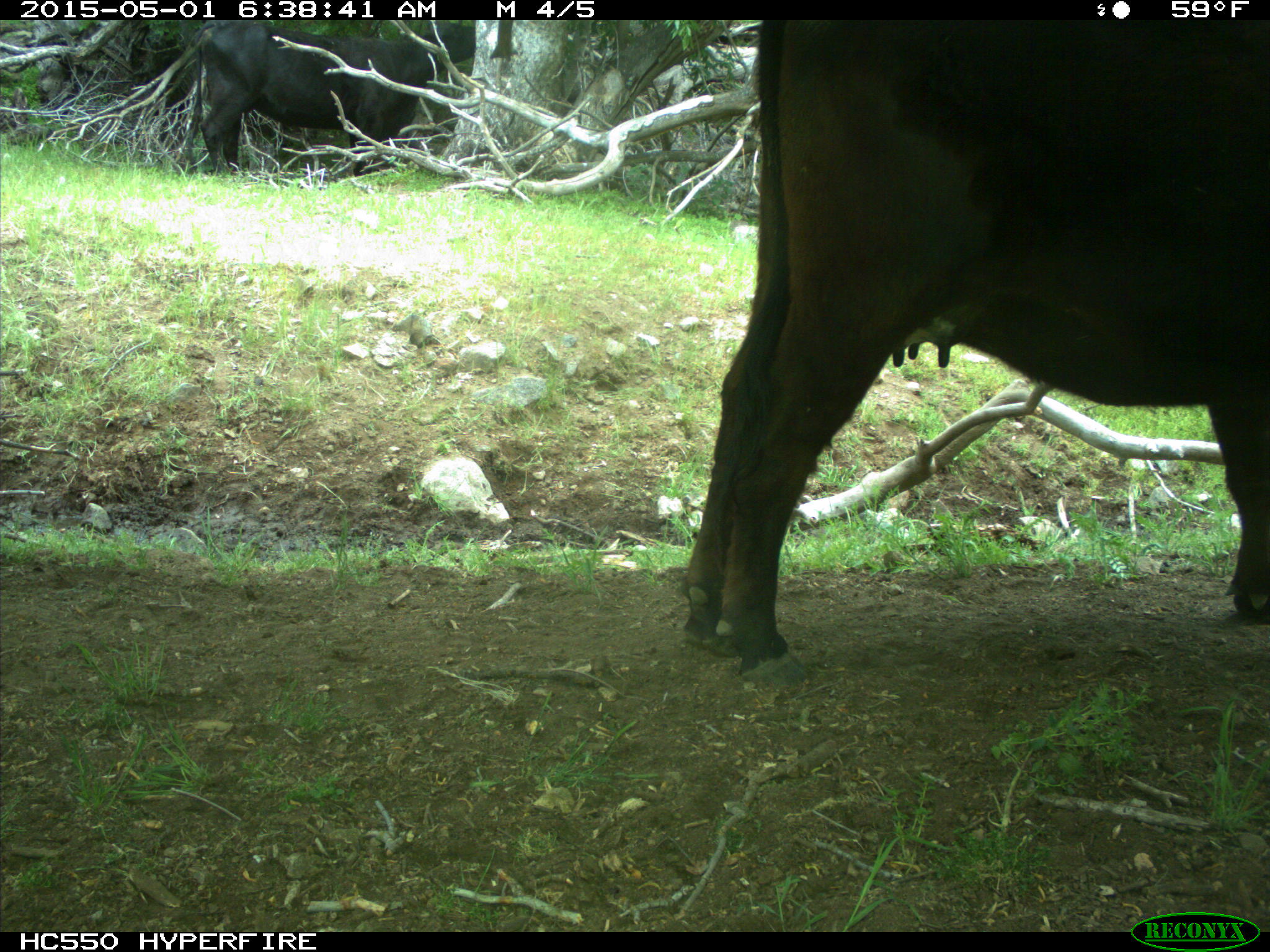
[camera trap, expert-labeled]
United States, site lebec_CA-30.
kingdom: Animalia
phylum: Chordata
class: Mammalia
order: Artiodactyla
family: Bovidae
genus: Bos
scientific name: Bos taurus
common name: domestic cow